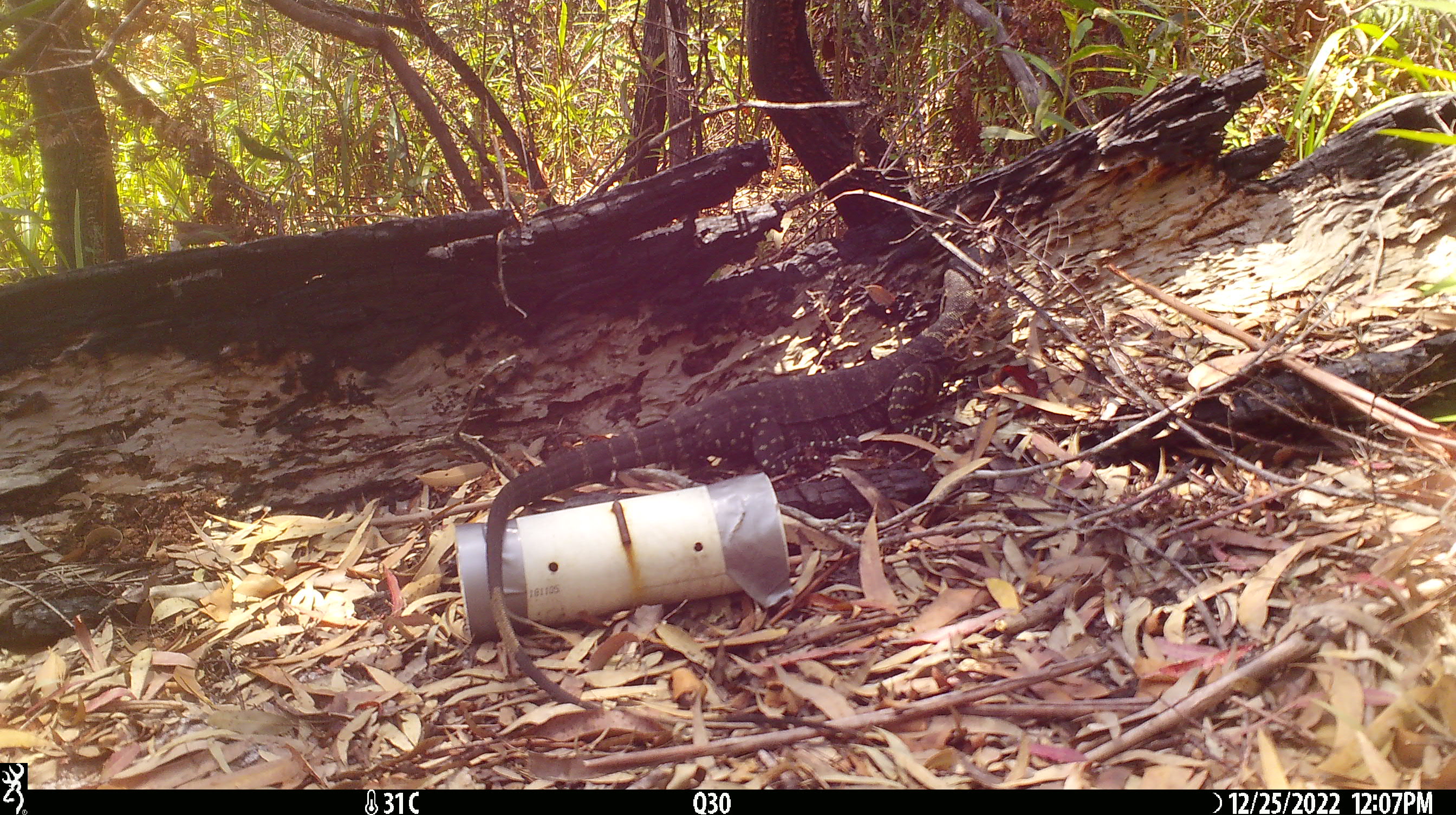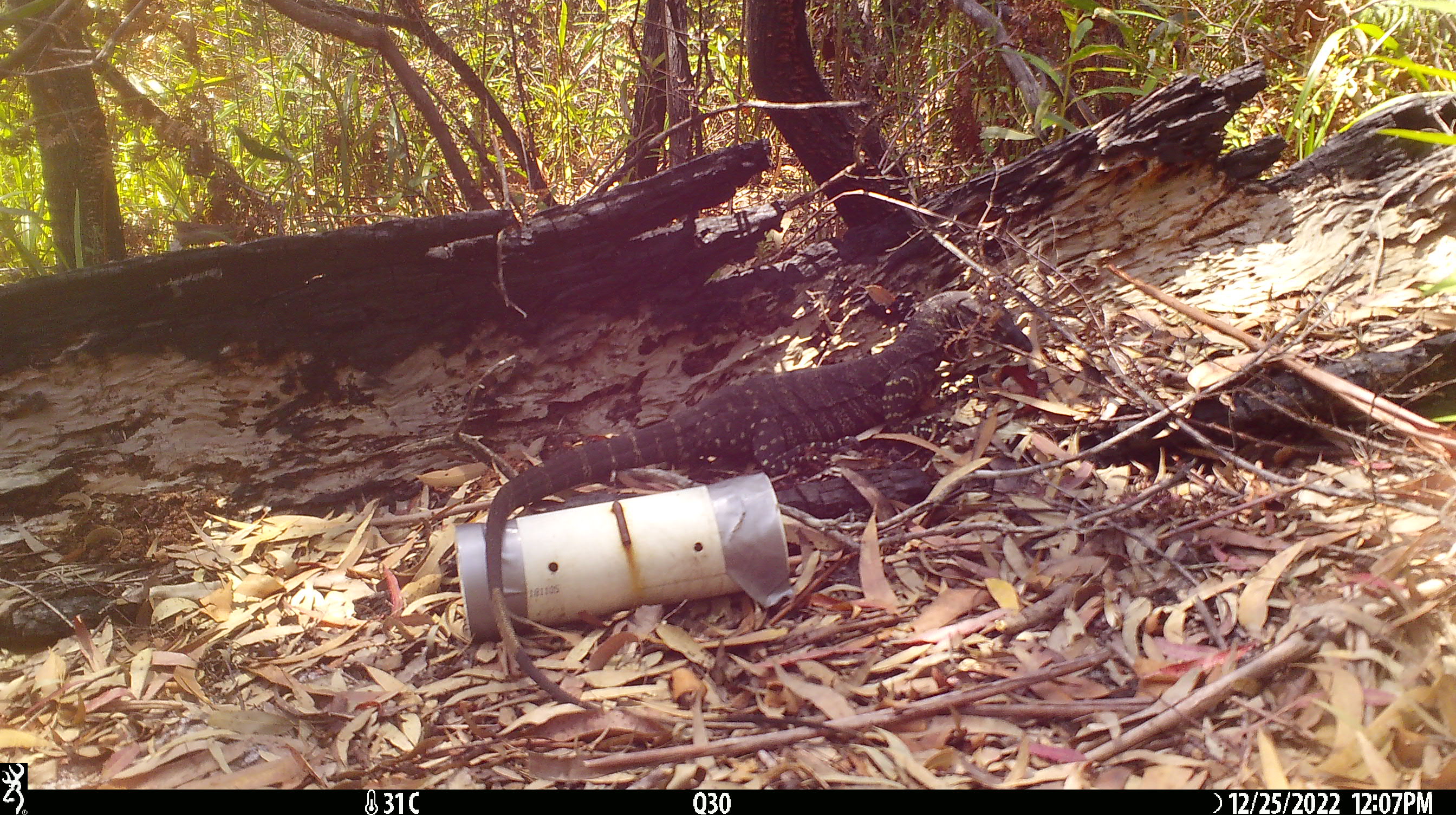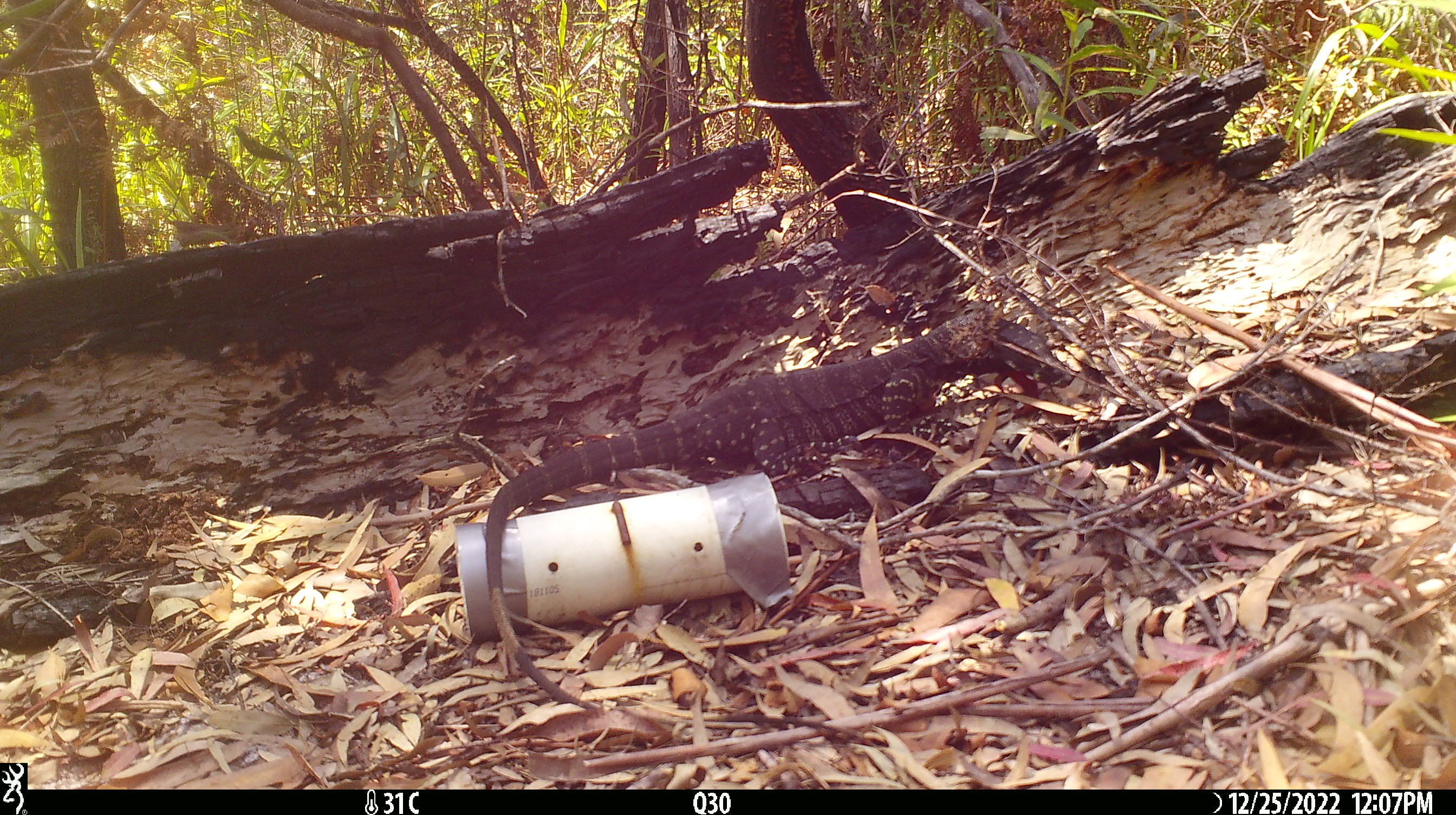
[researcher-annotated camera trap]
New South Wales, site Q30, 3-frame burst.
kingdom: Animalia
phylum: Chordata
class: Reptilia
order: Squamata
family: Varanidae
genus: Varanus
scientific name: Varanus varius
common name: lace monitor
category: goanna